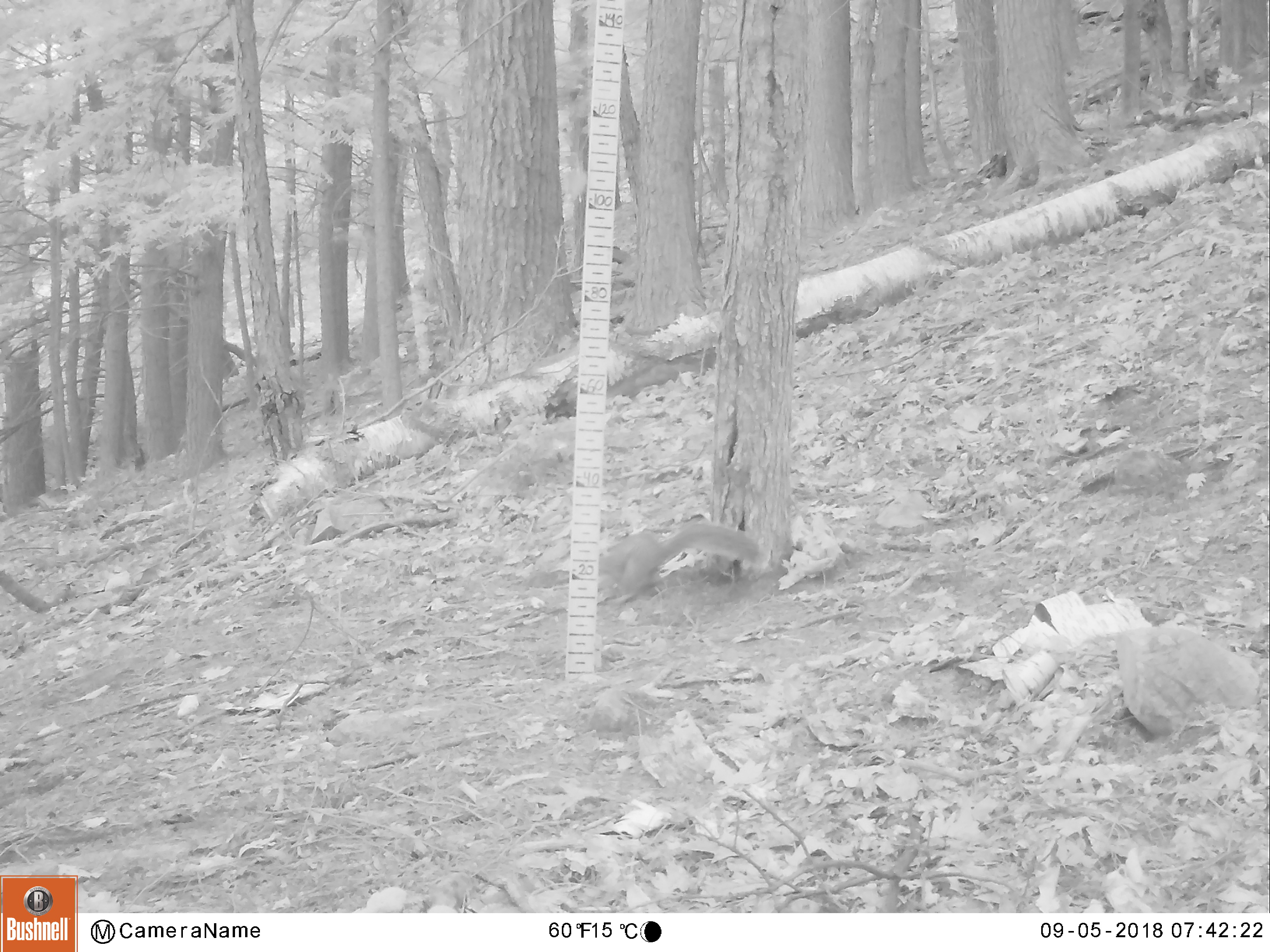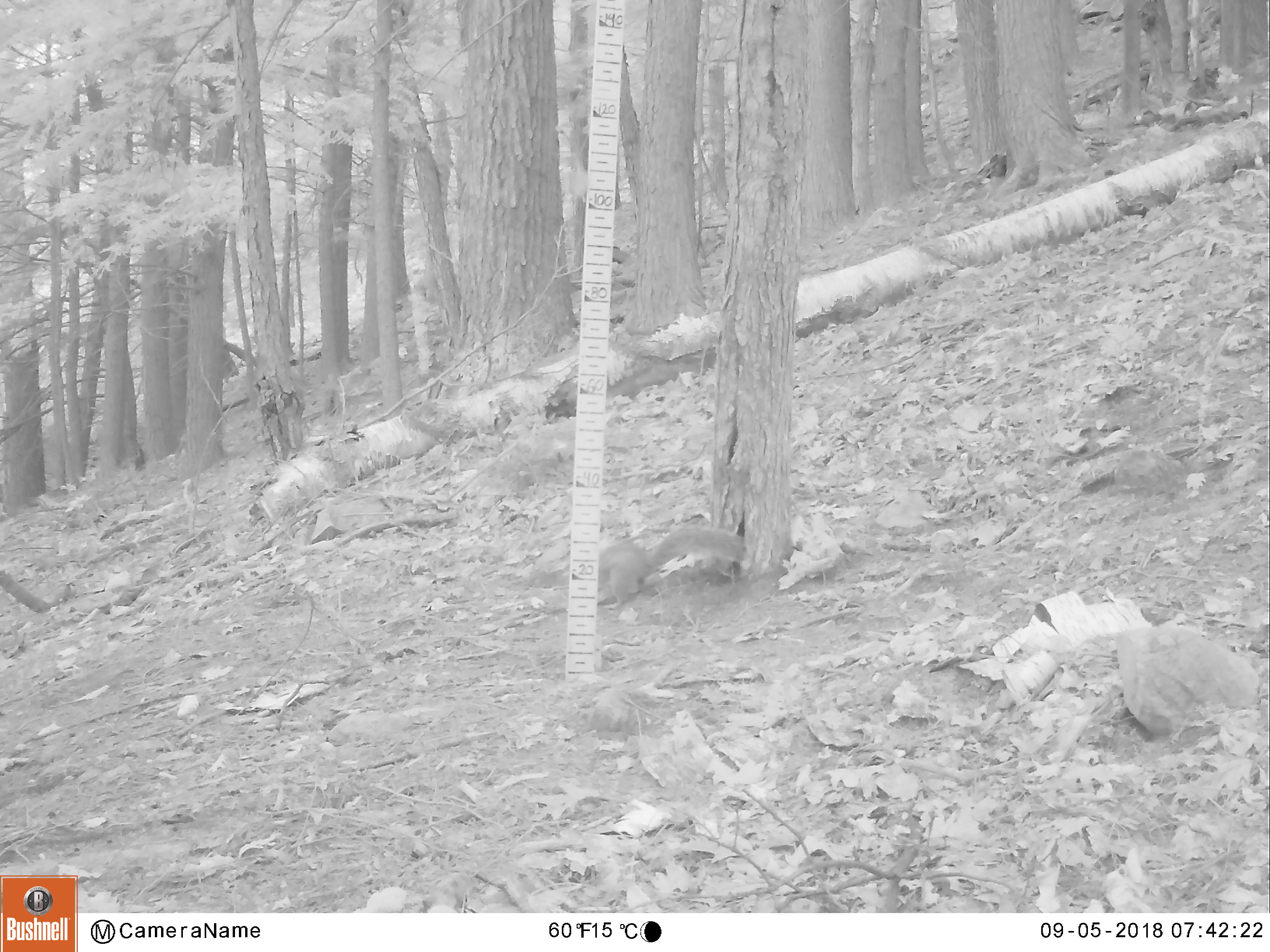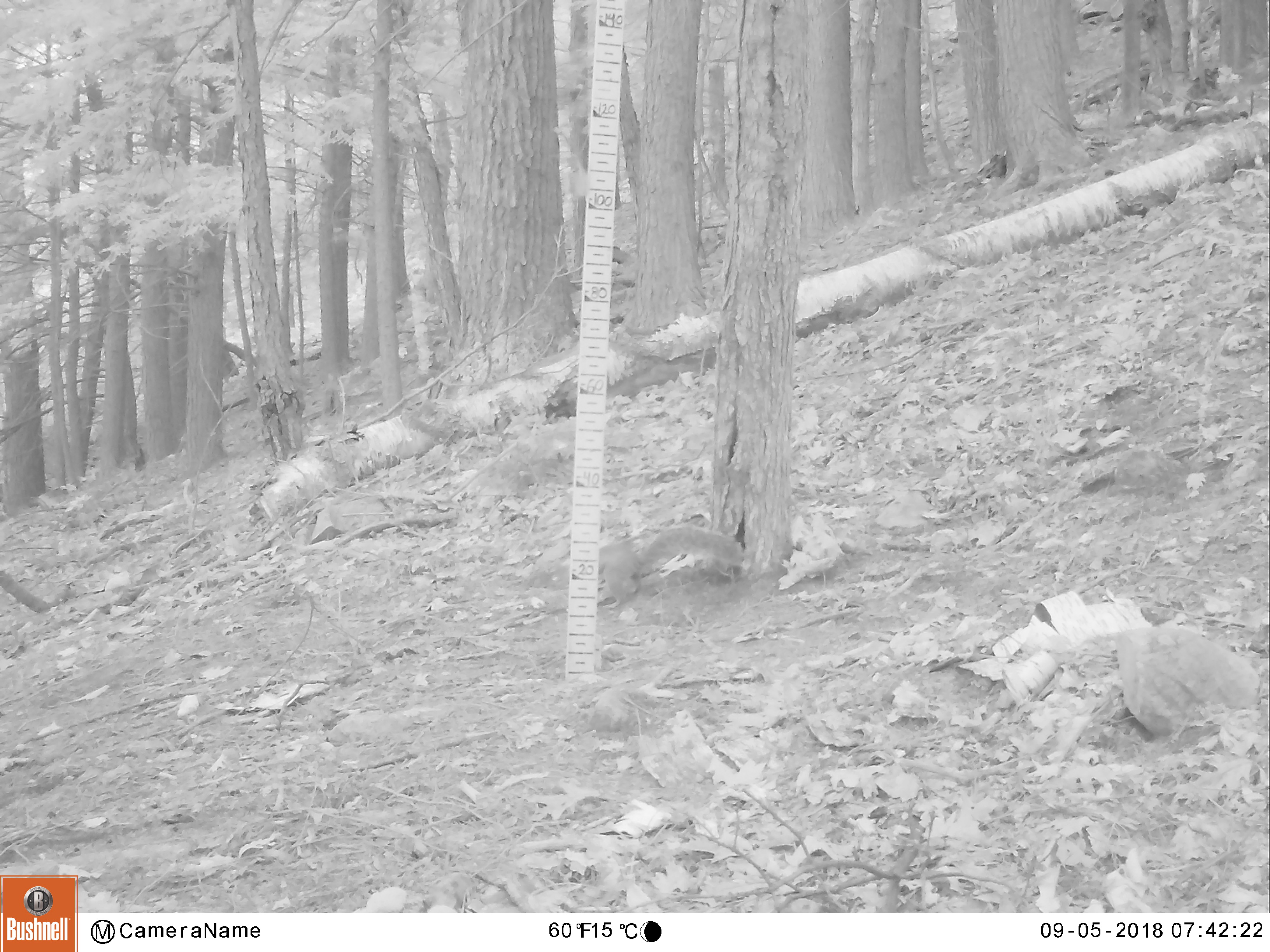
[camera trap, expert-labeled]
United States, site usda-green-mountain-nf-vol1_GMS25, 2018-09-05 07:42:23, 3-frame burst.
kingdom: Animalia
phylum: Chordata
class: Mammalia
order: Rodentia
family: Sciuridae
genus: Sciurus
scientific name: Sciurus carolinensis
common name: gray squirrel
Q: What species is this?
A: Gray squirrel (Sciurus carolinensis).